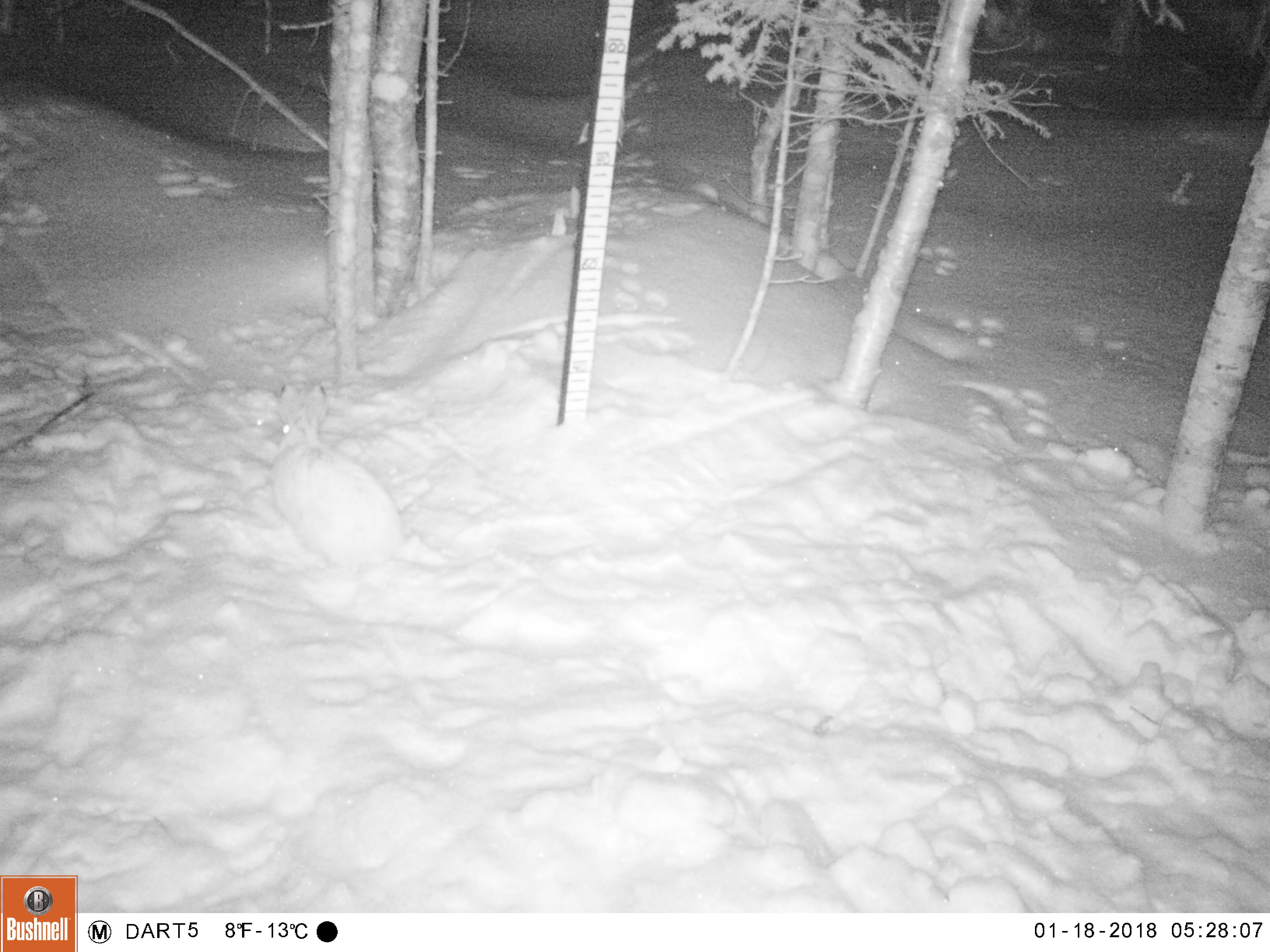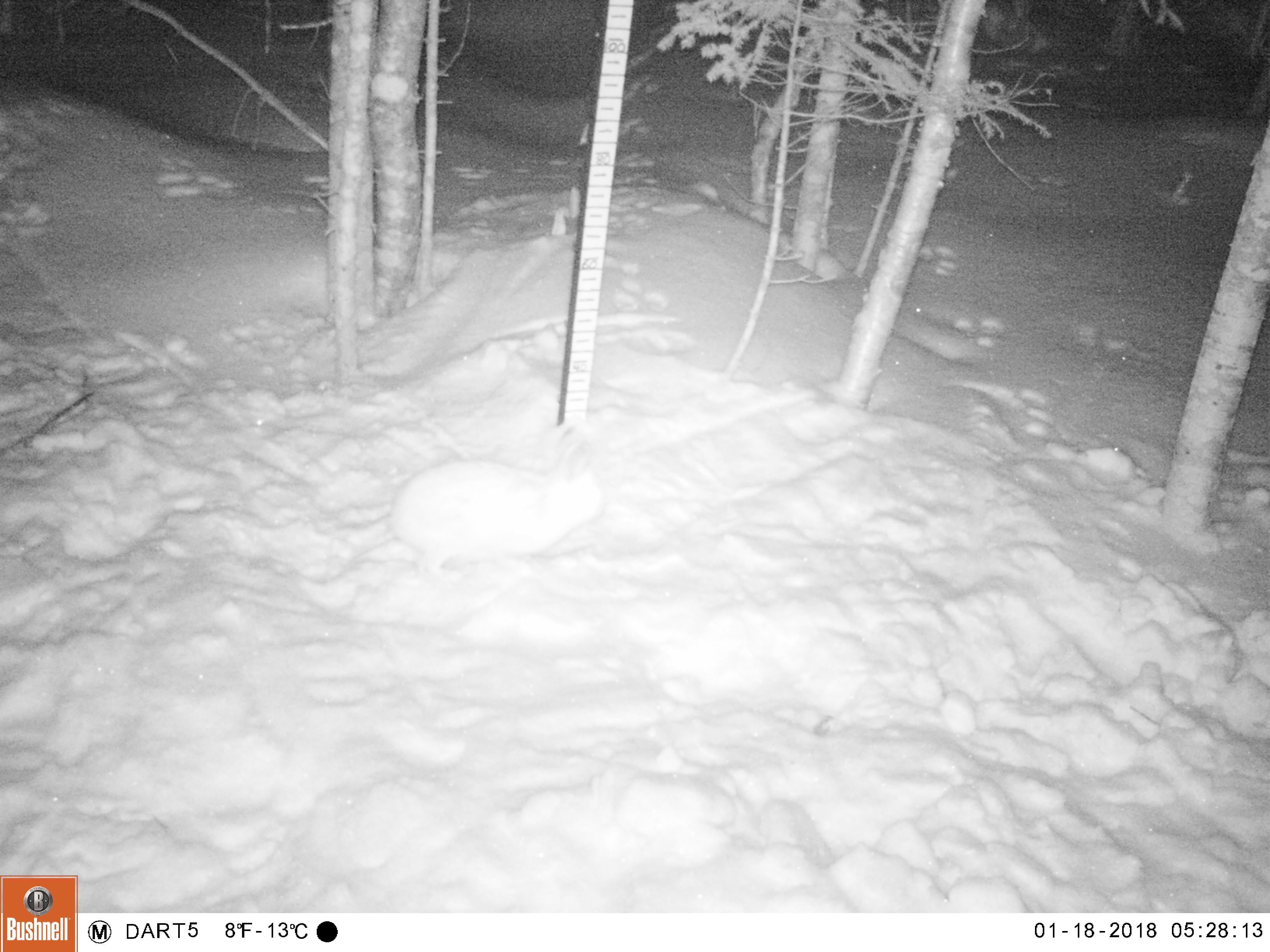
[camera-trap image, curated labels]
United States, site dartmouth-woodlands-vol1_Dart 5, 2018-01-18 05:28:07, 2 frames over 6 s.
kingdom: Animalia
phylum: Chordata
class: Mammalia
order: Lagomorpha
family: Leporidae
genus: Lepus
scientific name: Lepus americanus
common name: snowshoe hare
Snowshoe hare (Lepus americanus).